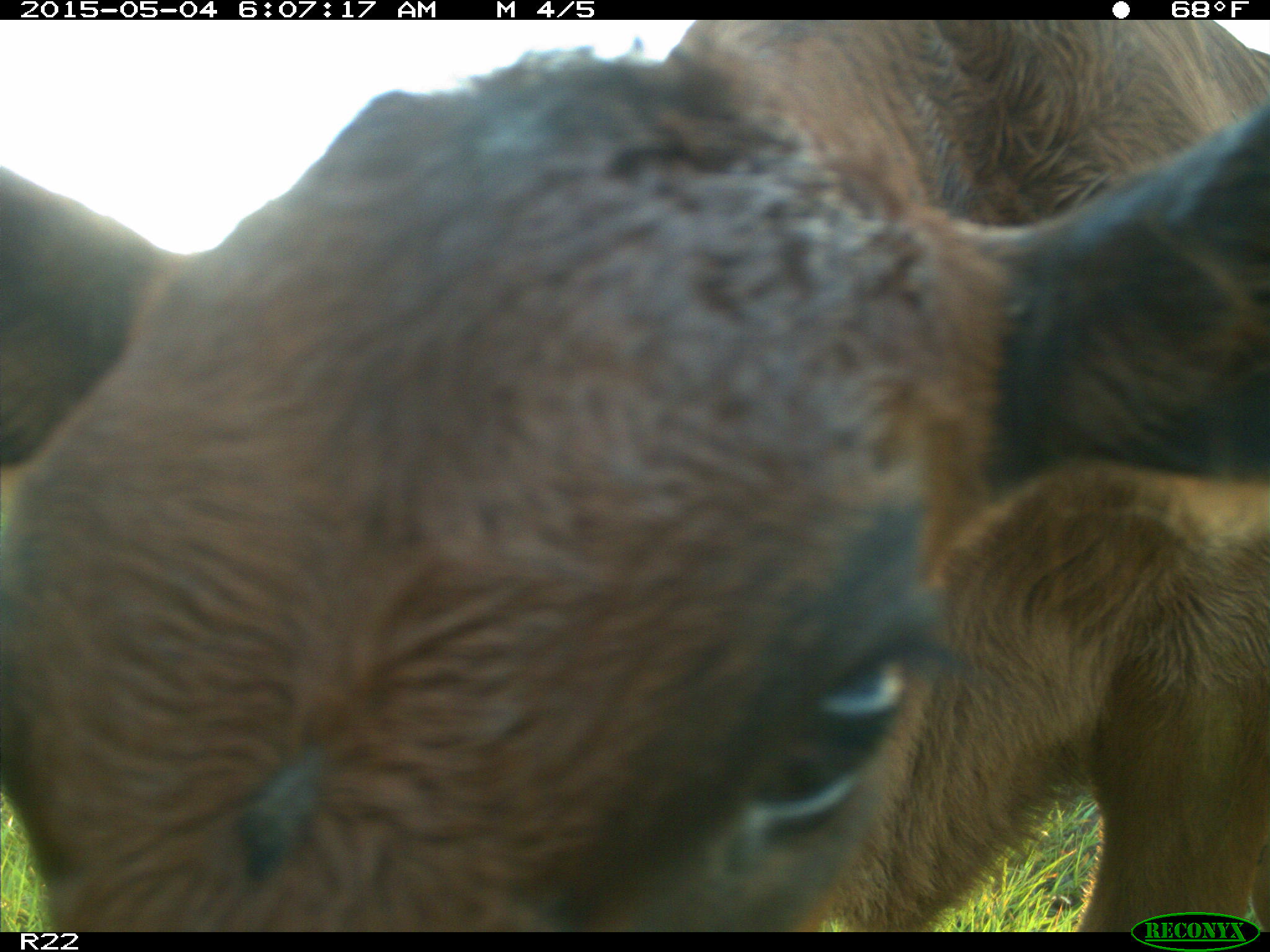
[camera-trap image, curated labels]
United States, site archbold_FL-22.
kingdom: Animalia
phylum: Chordata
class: Mammalia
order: Artiodactyla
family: Bovidae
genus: Bos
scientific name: Bos taurus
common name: domestic cow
Bos taurus (domestic cow).